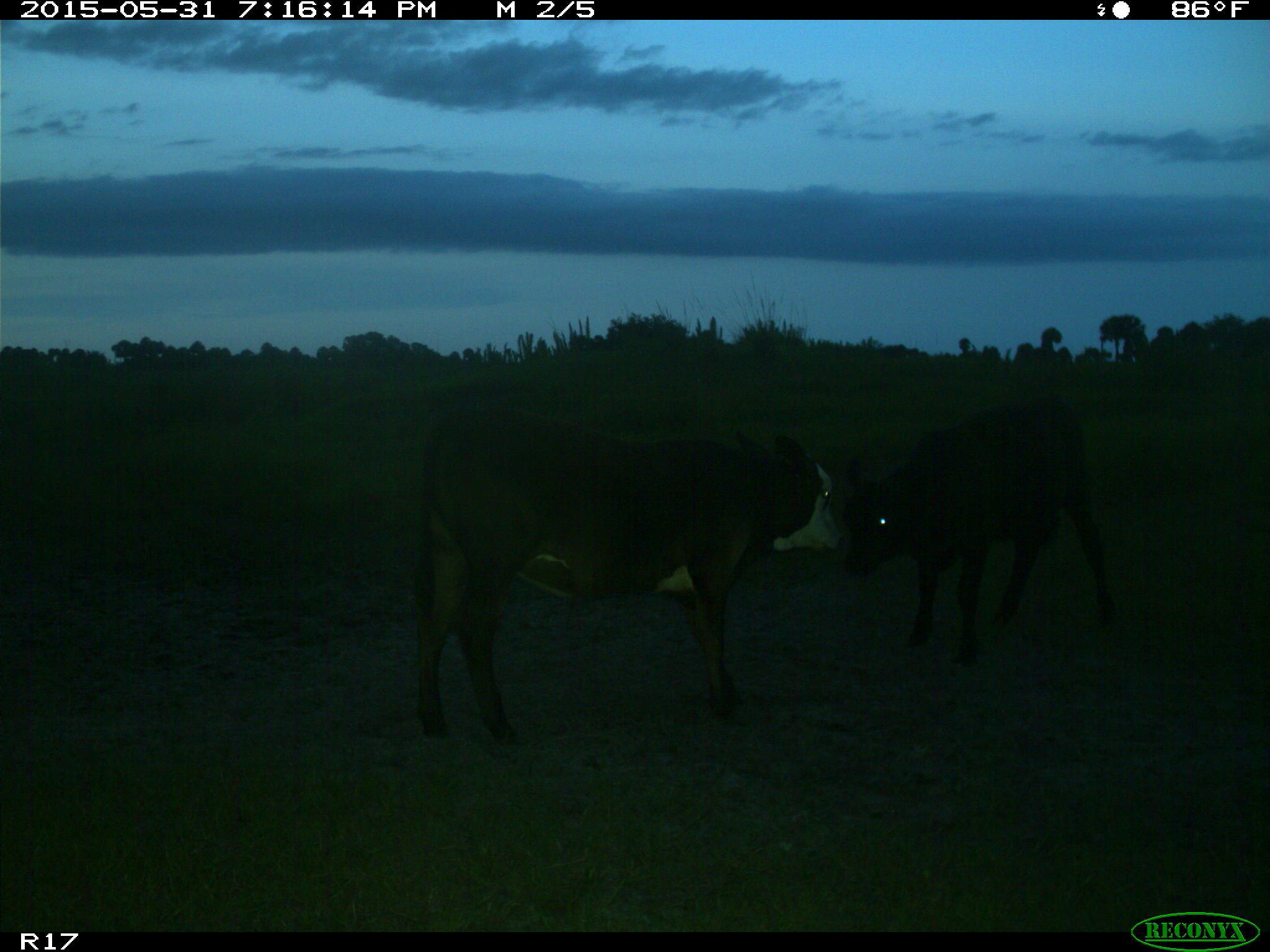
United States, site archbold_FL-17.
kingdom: Animalia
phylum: Chordata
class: Mammalia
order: Artiodactyla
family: Bovidae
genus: Bos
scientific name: Bos taurus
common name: domestic cow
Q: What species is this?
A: Bos taurus (domestic cow).